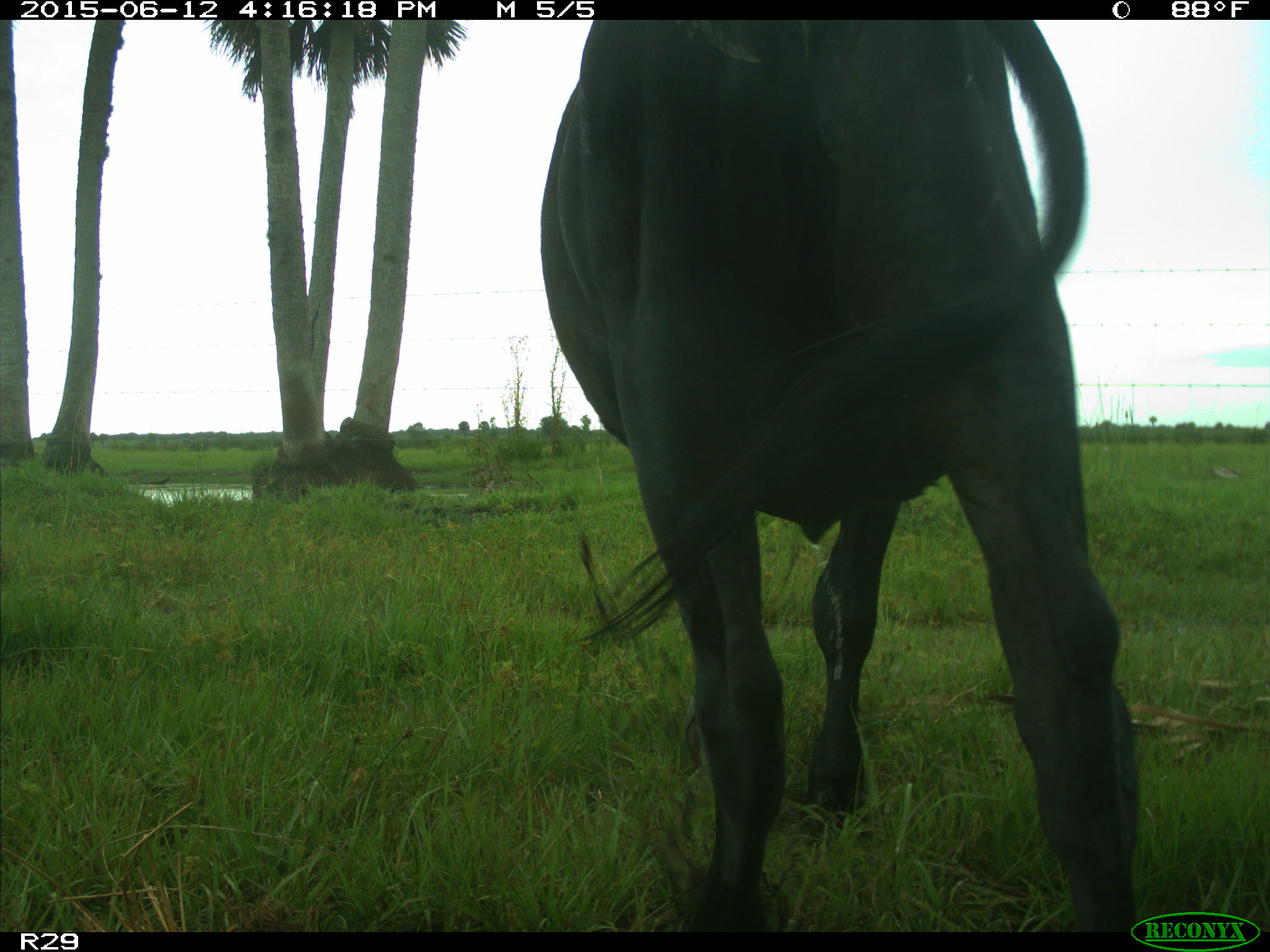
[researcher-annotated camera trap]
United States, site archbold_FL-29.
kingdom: Animalia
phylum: Chordata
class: Mammalia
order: Artiodactyla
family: Bovidae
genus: Bos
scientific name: Bos taurus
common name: domestic cow